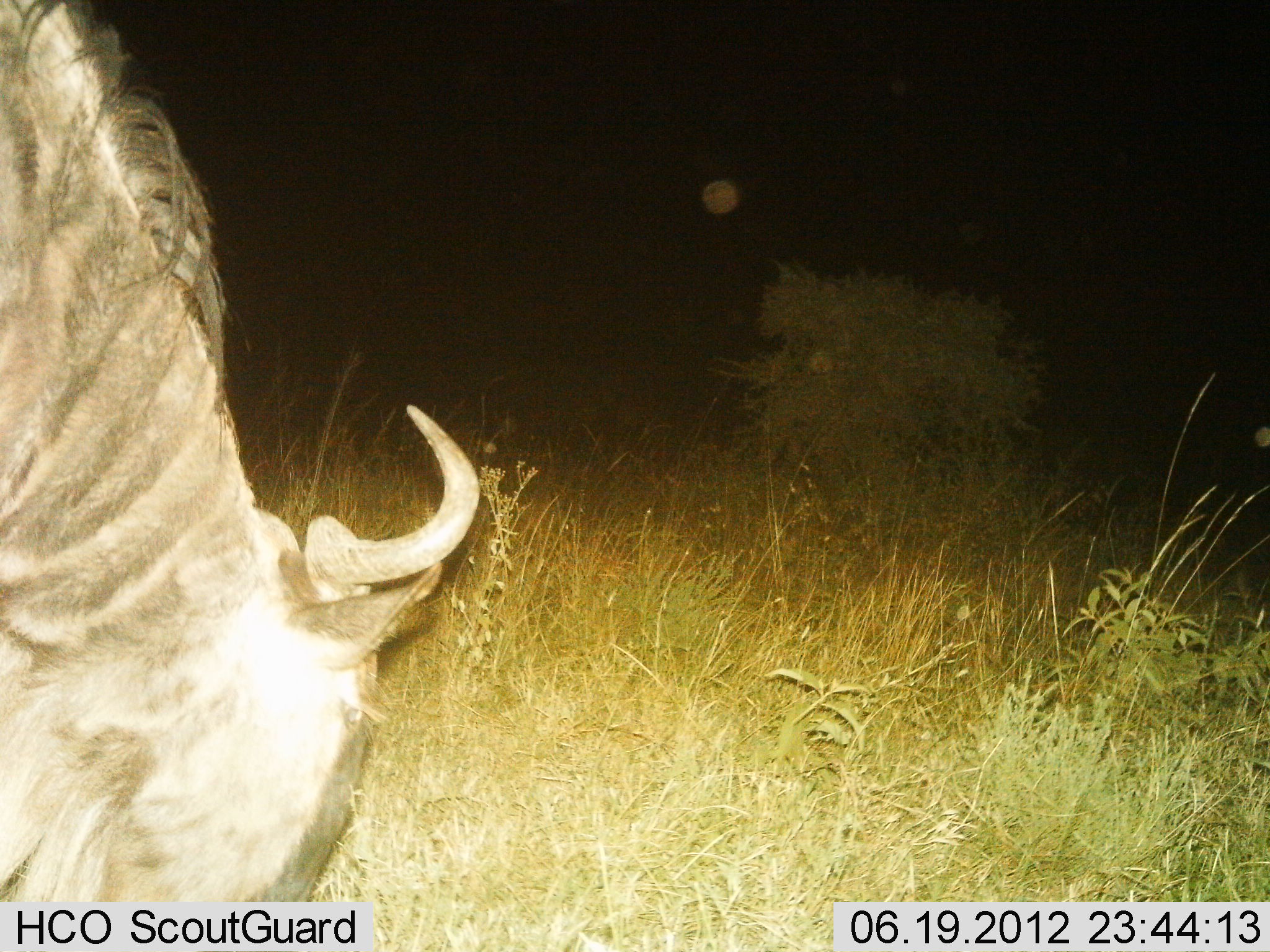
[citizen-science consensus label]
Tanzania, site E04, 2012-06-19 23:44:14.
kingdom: Animalia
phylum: Chordata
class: Mammalia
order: Artiodactyla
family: Bovidae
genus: Connochaetes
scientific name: Connochaetes taurinus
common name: blue wildebeest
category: wildebeest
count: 1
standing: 10%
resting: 0%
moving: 0%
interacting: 0%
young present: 0%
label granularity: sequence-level